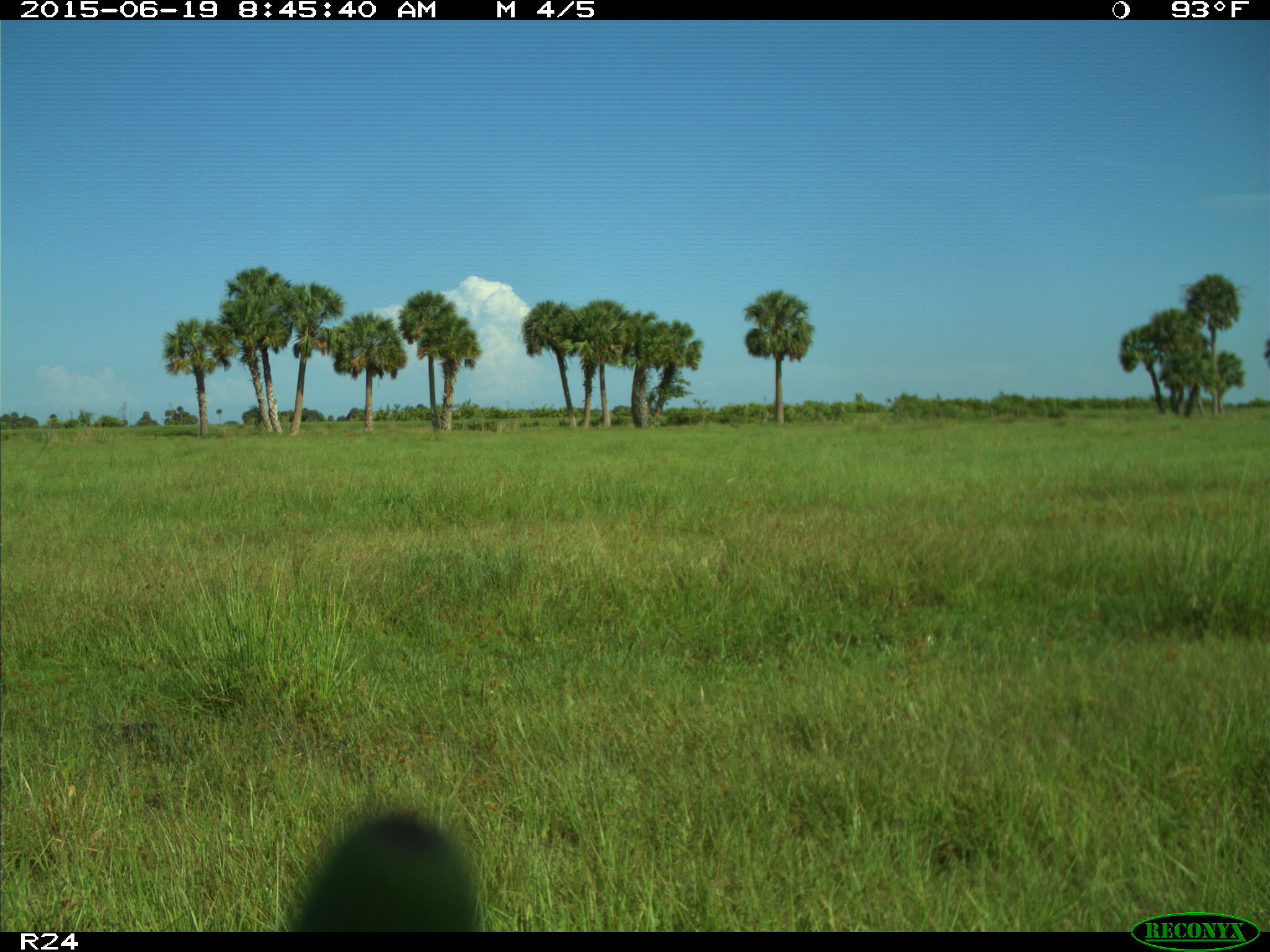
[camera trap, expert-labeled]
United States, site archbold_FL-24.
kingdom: Animalia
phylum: Chordata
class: Mammalia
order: Artiodactyla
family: Bovidae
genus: Bos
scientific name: Bos taurus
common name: domestic cow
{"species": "Bos taurus (domestic cow)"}